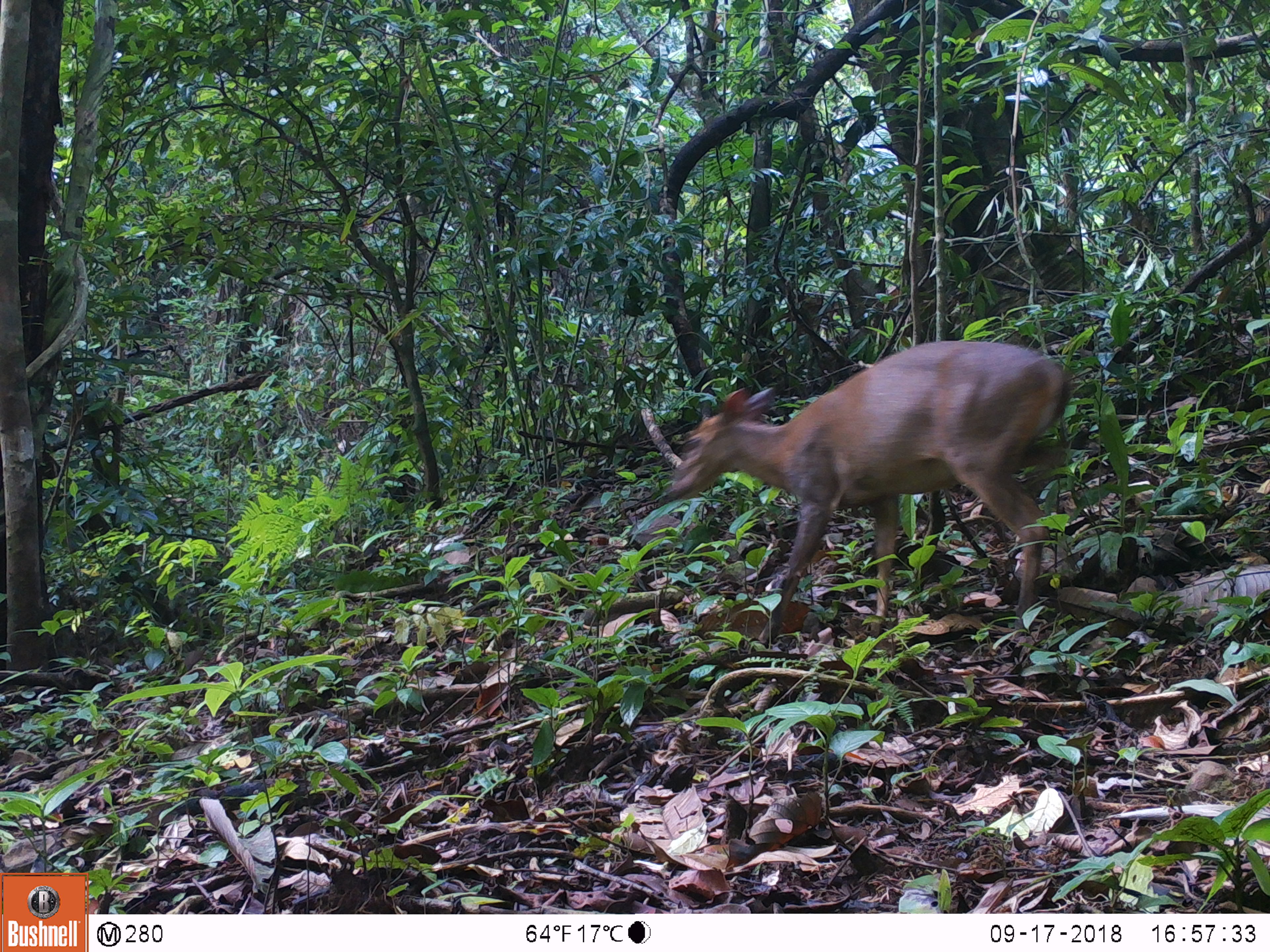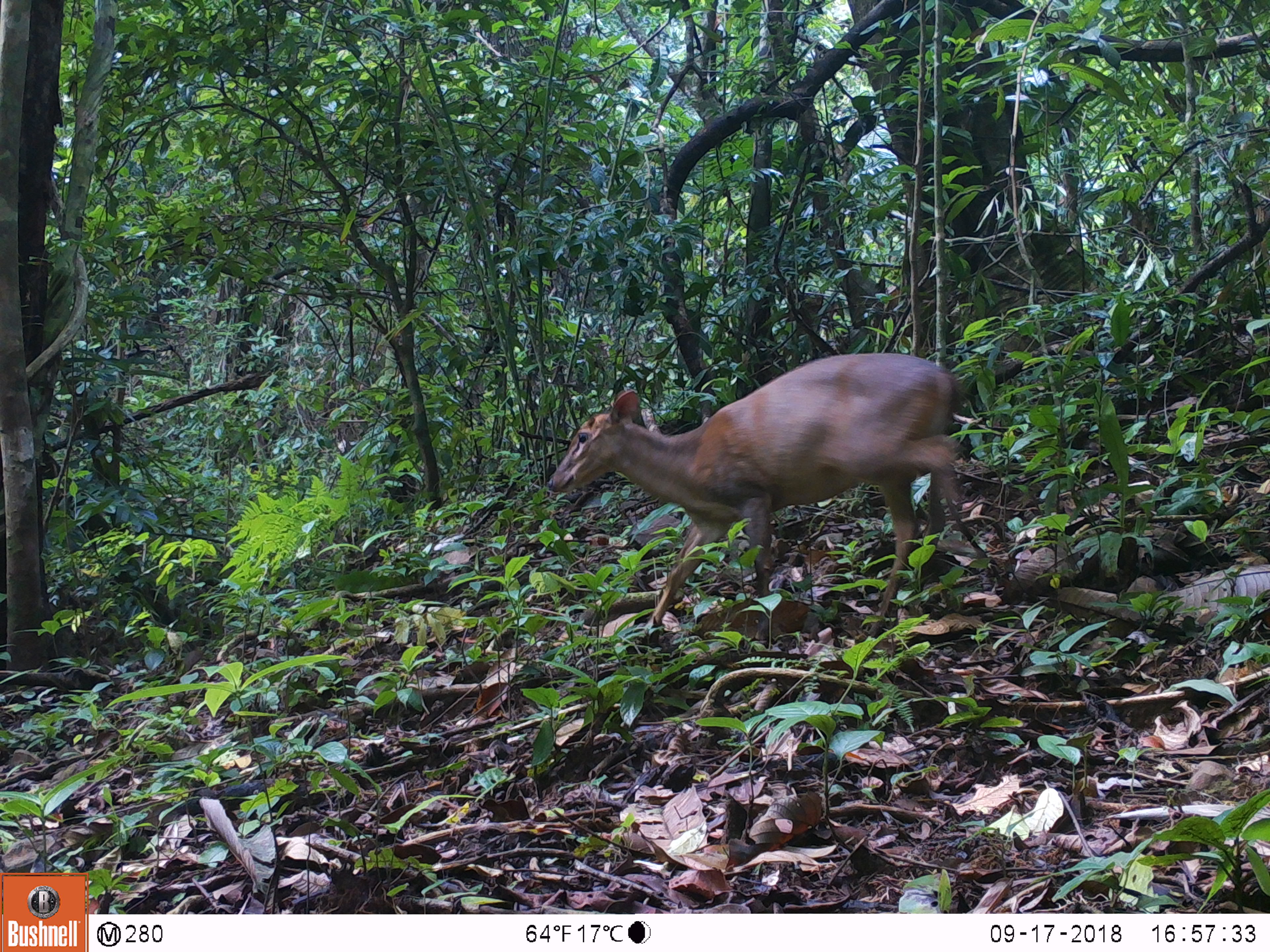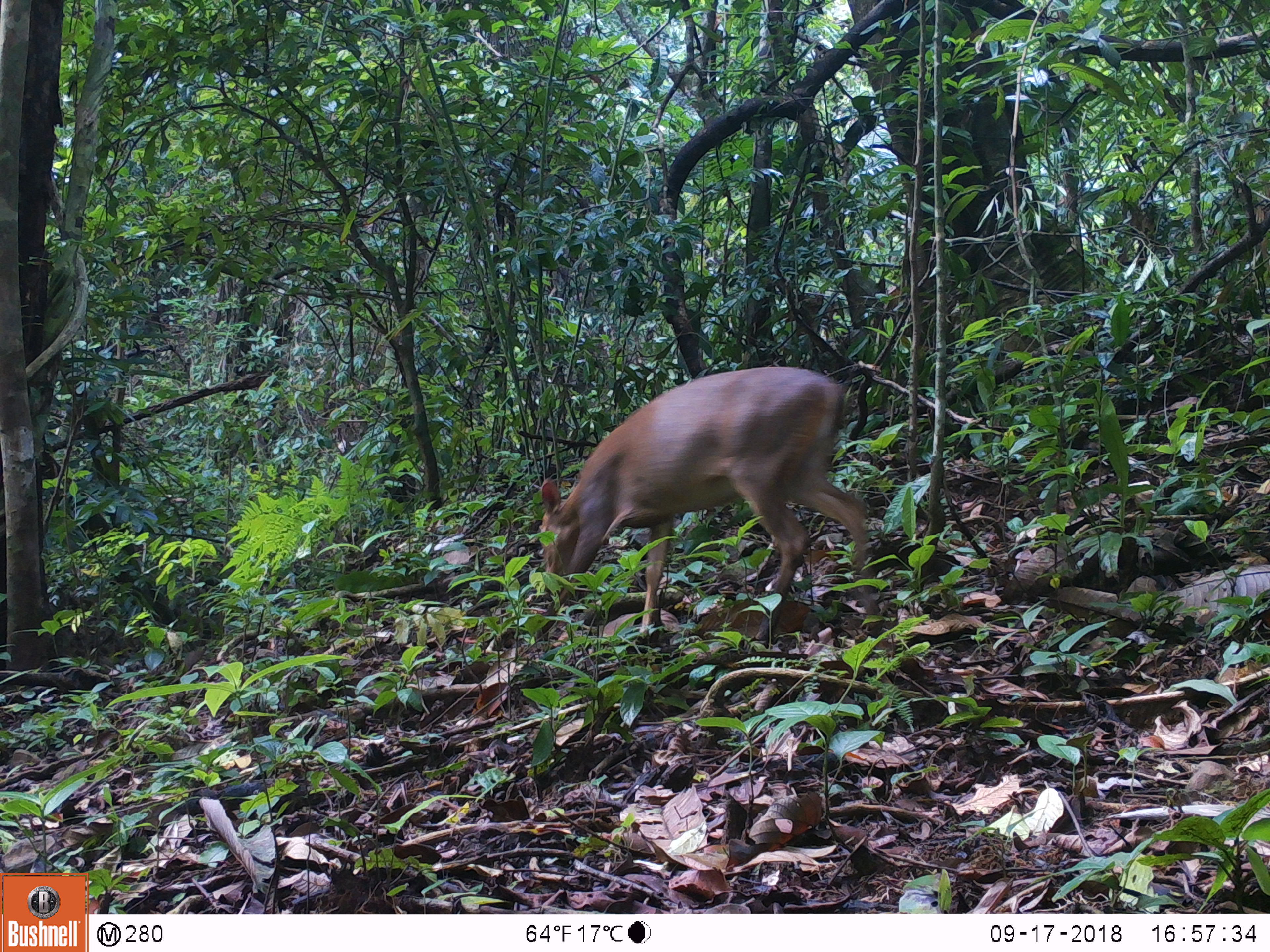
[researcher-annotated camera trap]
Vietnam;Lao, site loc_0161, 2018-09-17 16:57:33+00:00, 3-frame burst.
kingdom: Animalia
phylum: Chordata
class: Mammalia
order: Artiodactyla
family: Cervidae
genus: Muntiacus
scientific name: Muntiacus vuquangensis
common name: large-antlered muntjac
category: large antlered muntjac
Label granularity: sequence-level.